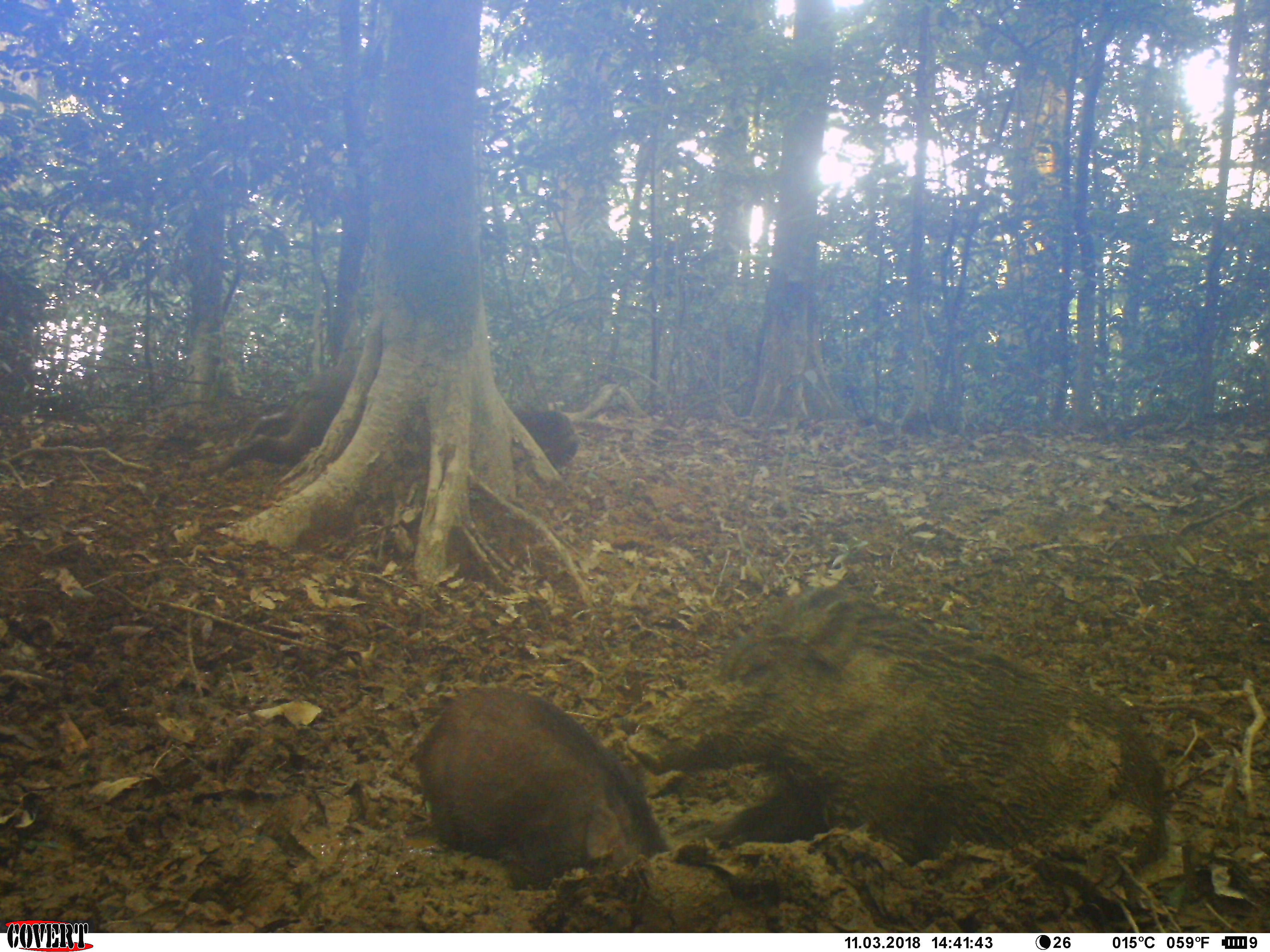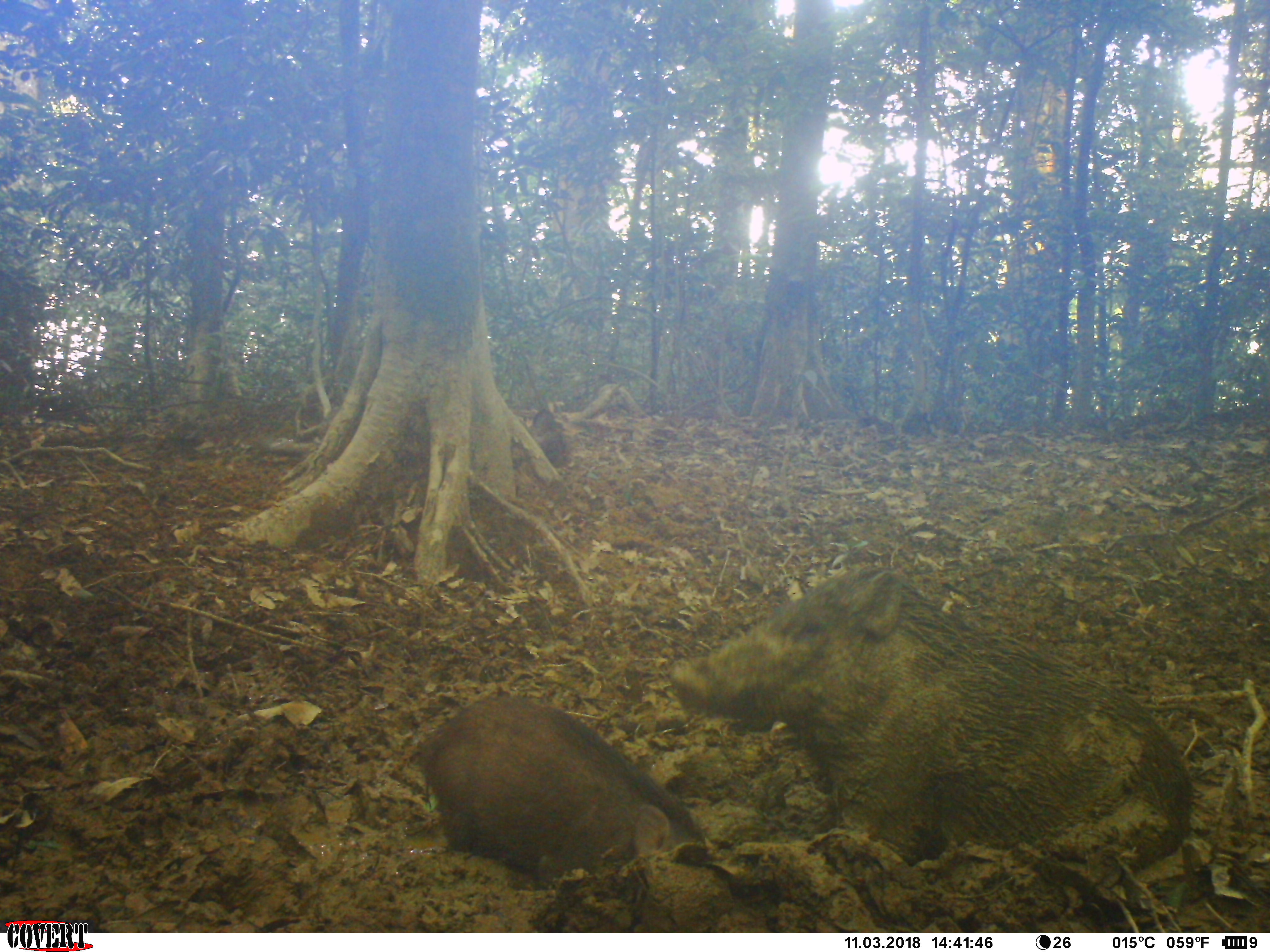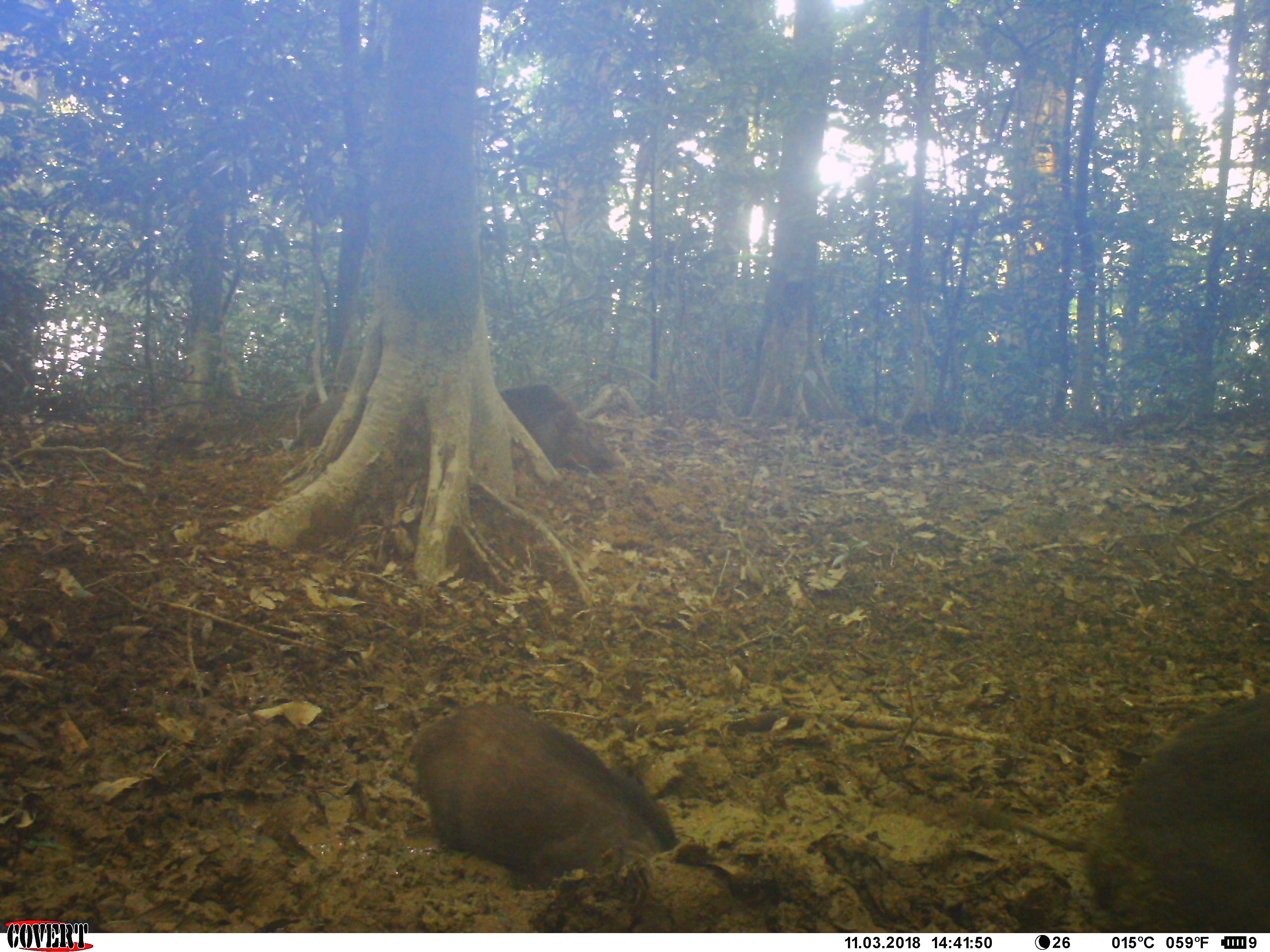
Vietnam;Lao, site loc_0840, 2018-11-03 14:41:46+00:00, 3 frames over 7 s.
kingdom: Animalia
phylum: Chordata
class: Mammalia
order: Artiodactyla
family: Suidae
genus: Sus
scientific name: Sus scrofa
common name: eurasian wild pig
Eurasian wild pig (Sus scrofa). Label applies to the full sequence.